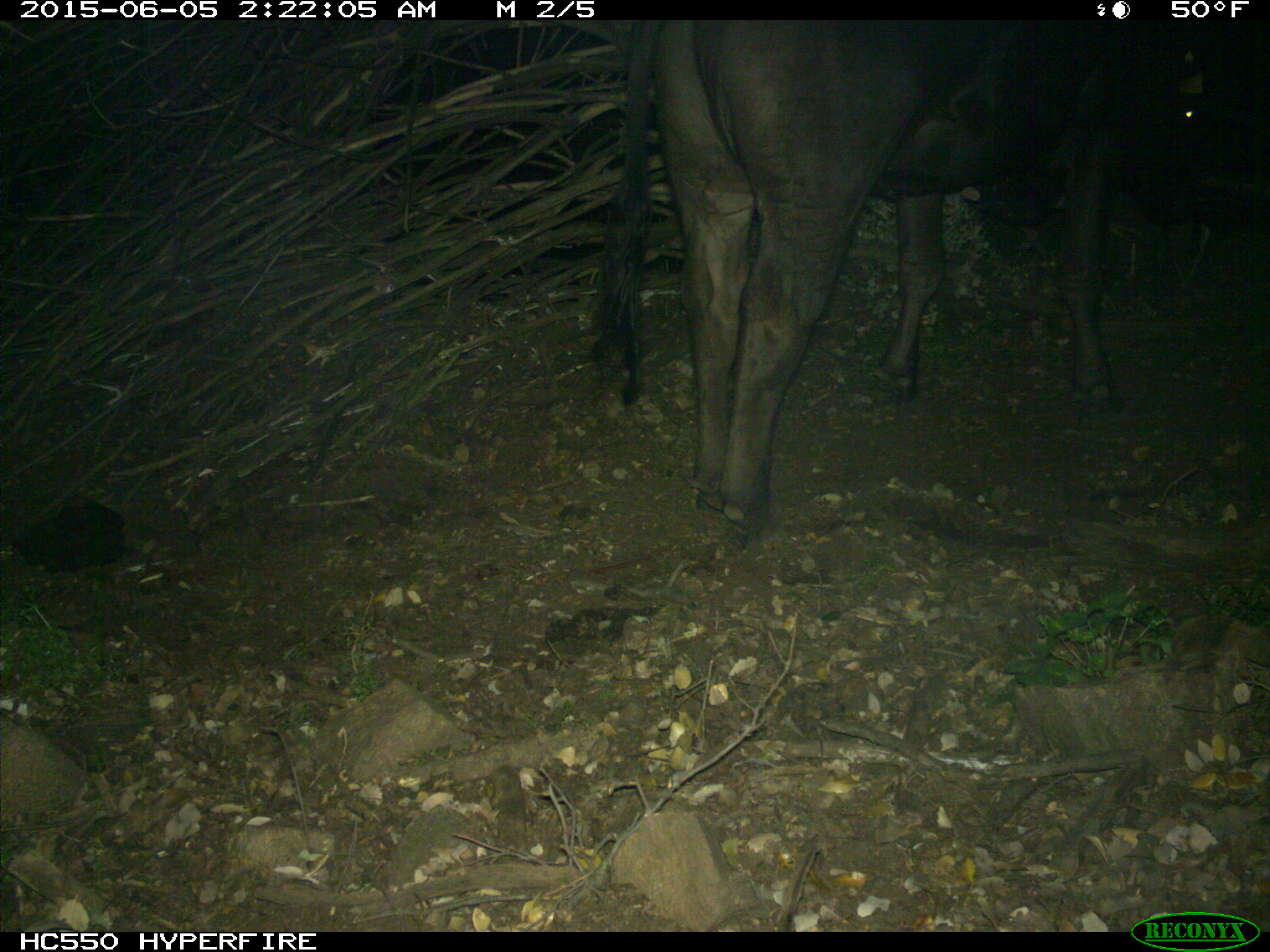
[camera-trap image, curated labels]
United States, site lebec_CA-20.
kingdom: Animalia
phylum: Chordata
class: Mammalia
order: Artiodactyla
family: Bovidae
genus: Bos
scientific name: Bos taurus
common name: domestic cow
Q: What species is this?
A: Bos taurus (domestic cow).